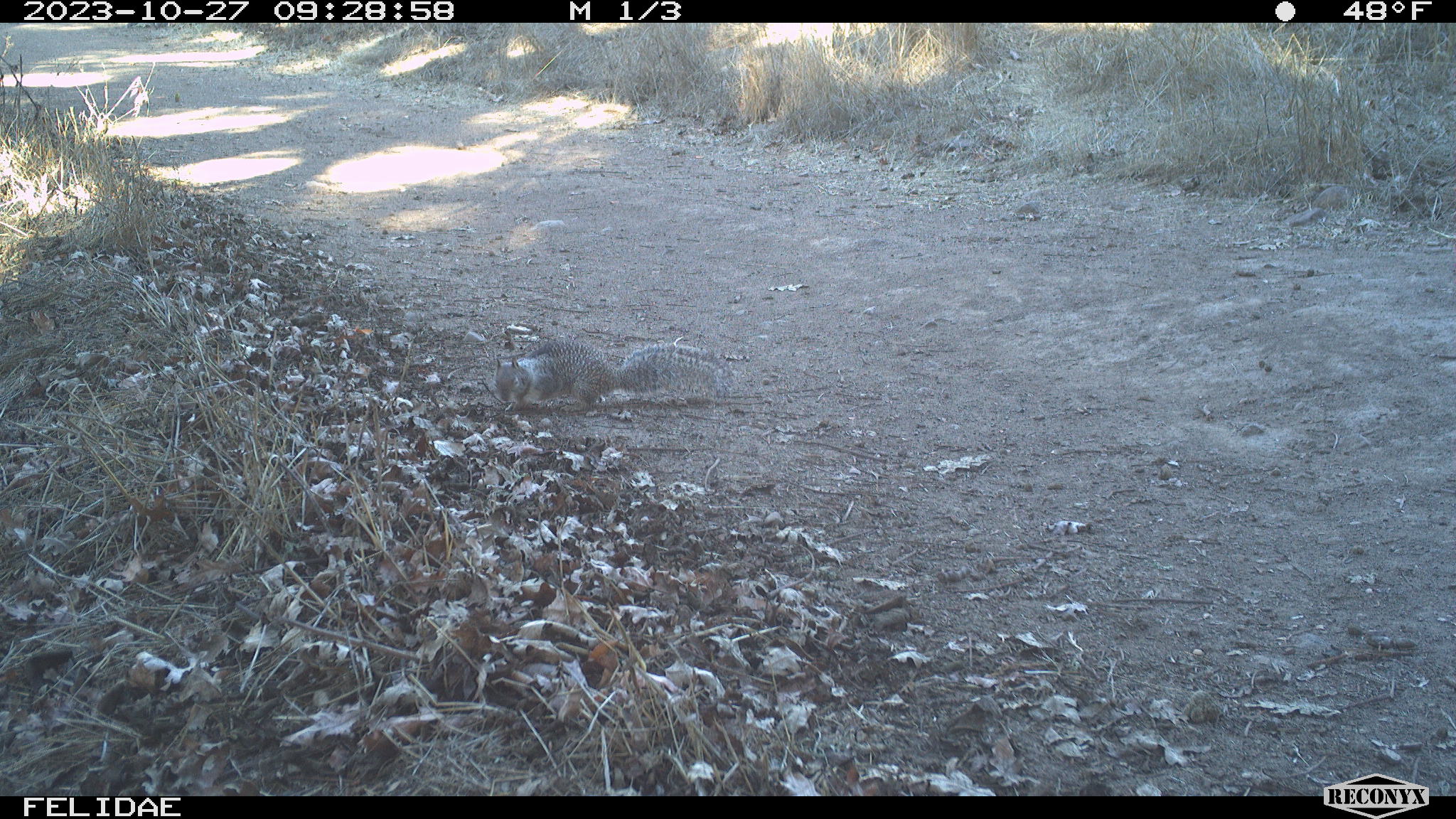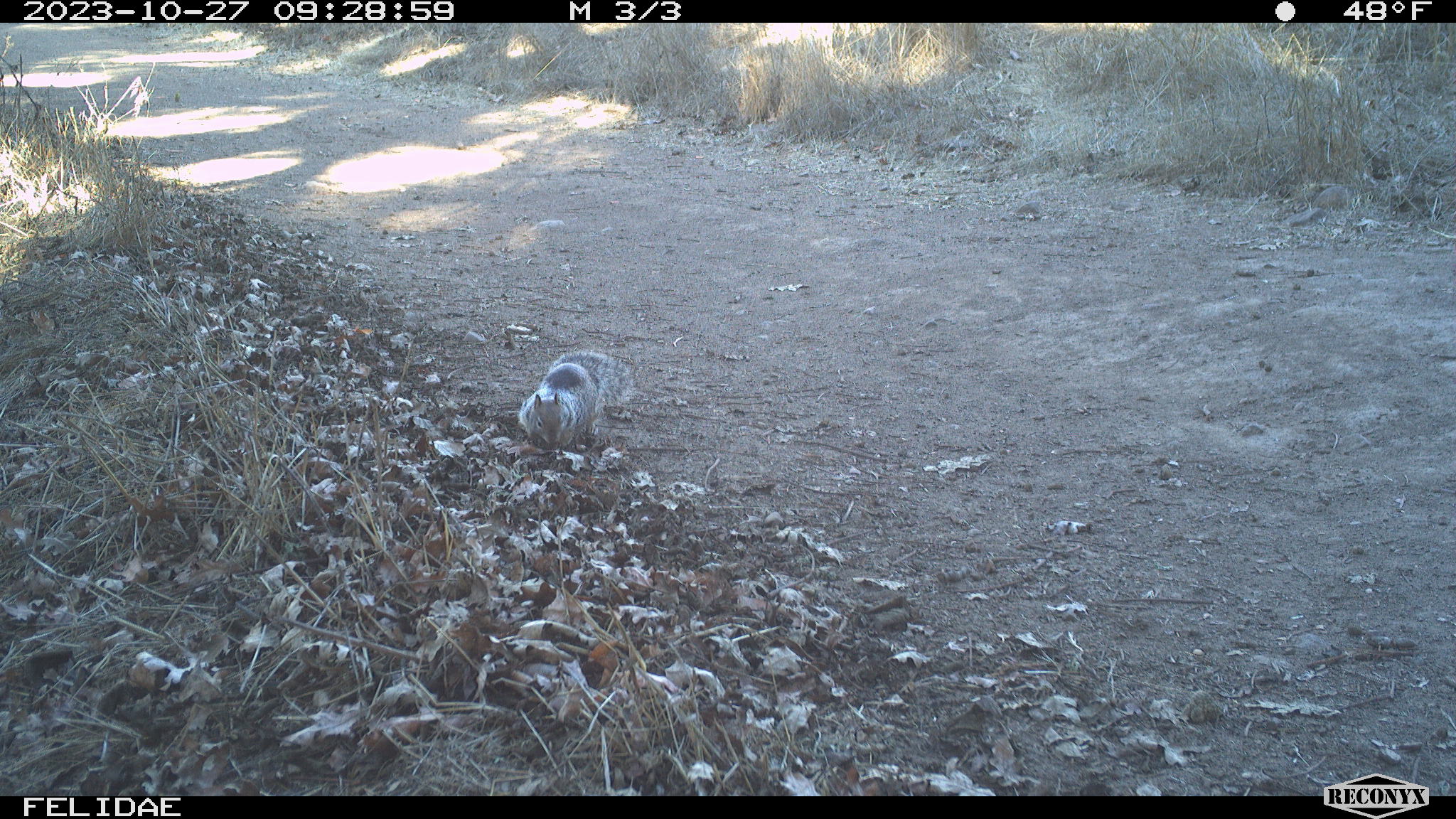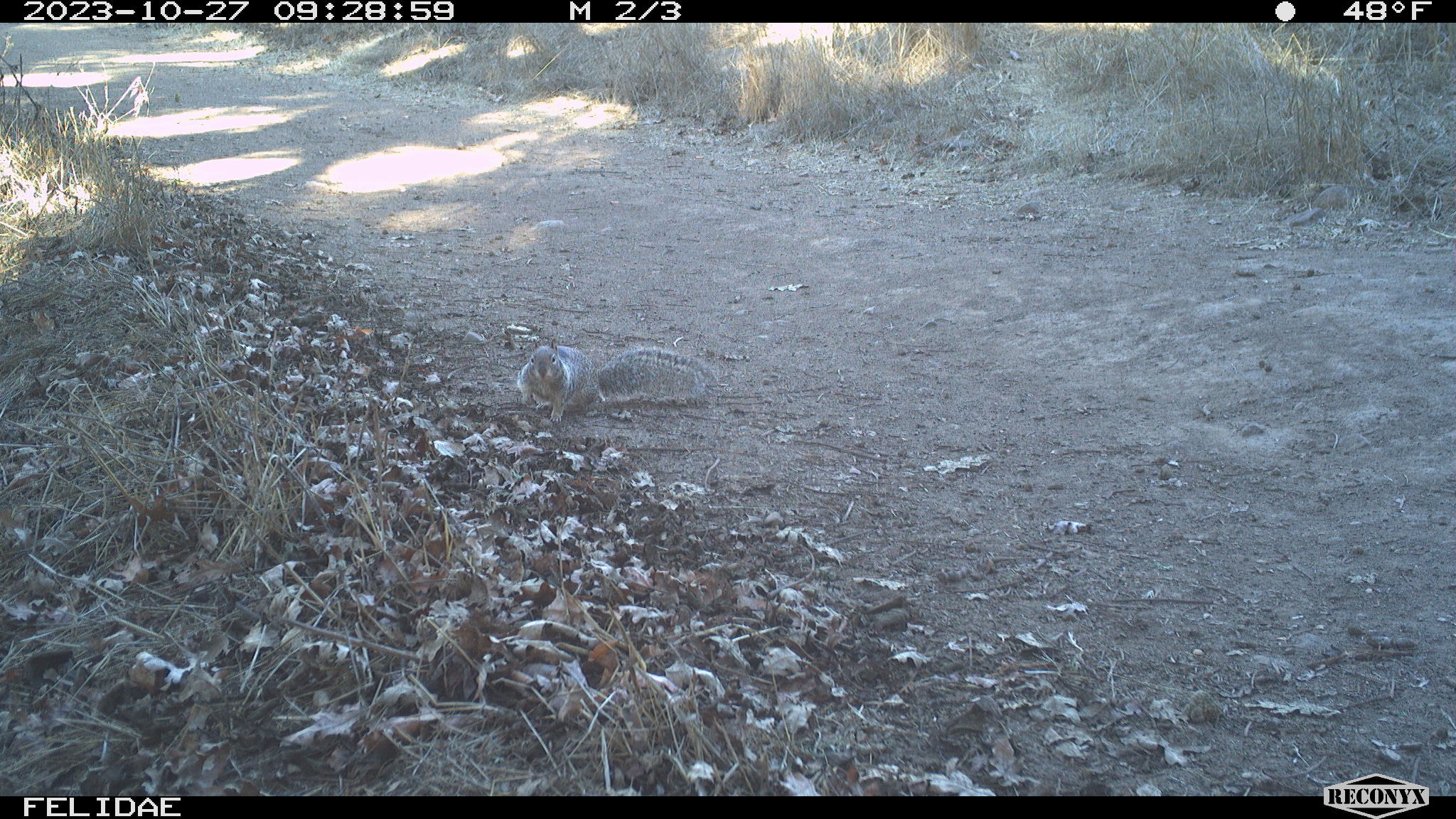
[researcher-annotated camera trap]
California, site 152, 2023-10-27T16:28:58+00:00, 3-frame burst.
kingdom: Animalia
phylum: Chordata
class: Mammalia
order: Rodentia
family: Sciuridae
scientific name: Sciuridae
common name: squirrel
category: unknown squirrel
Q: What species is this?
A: Unknown squirrel (squirrel) (Sciuridae).